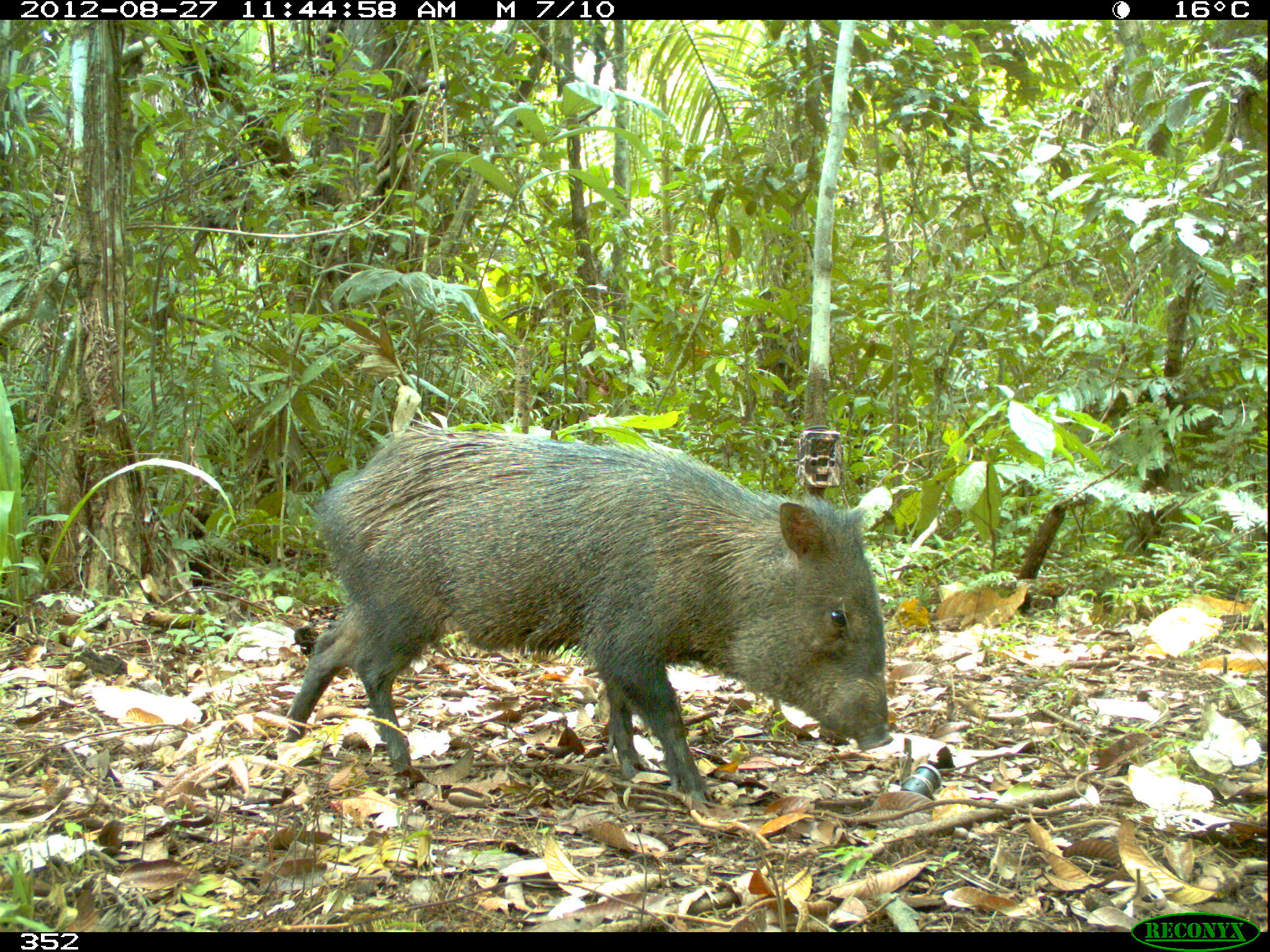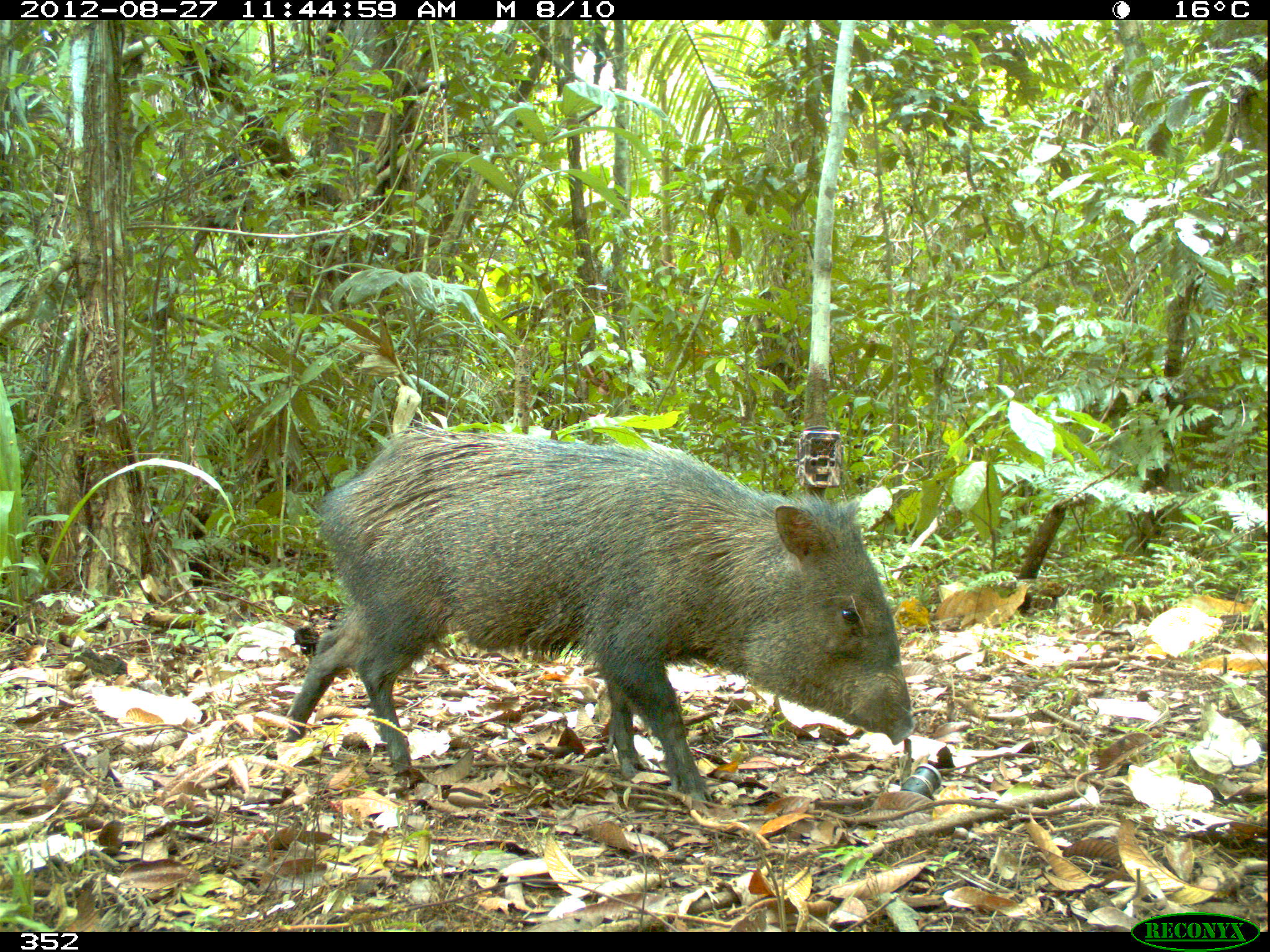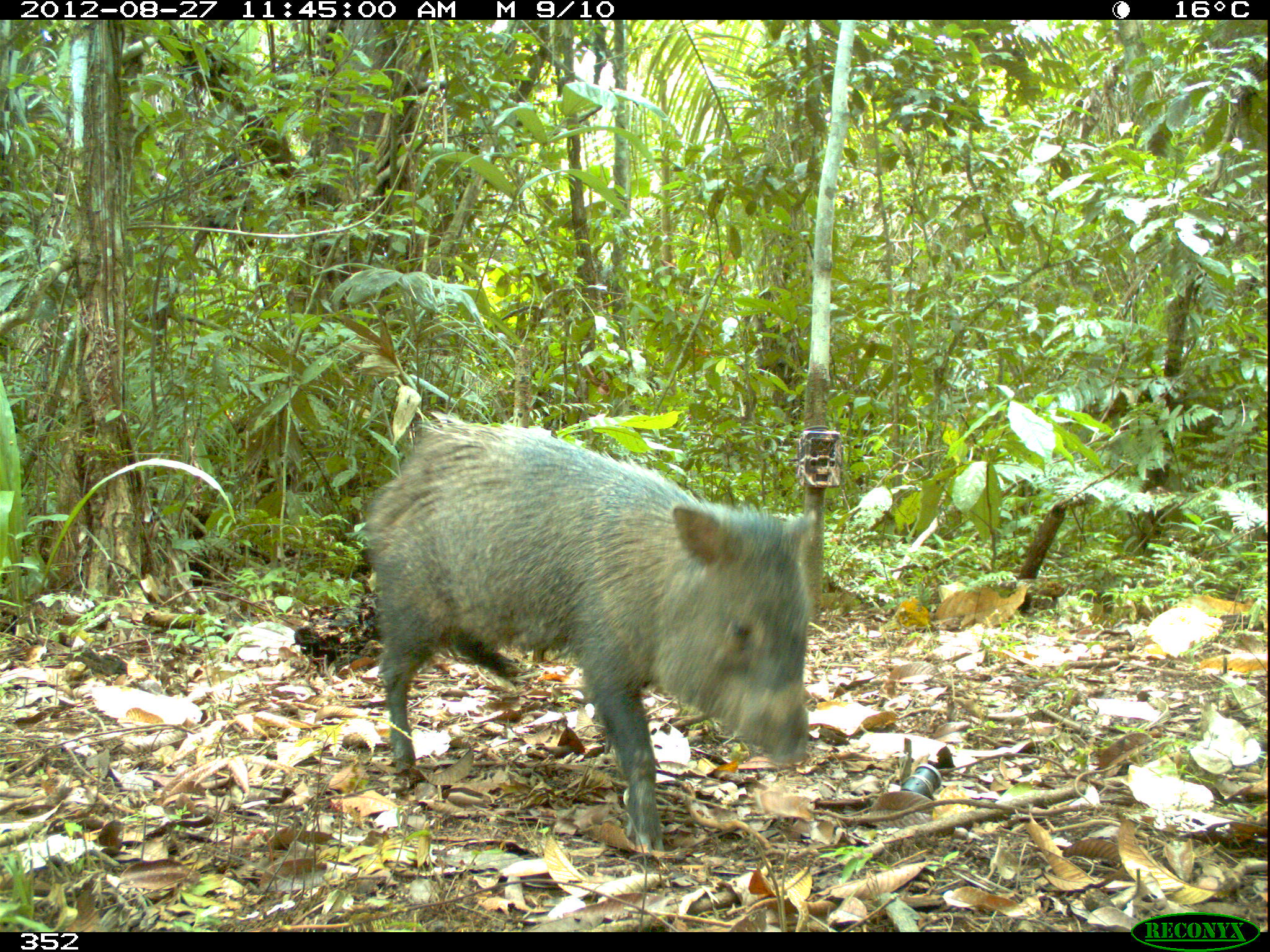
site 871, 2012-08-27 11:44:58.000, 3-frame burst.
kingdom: Animalia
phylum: Chordata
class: Mammalia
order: Artiodactyla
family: Tayassuidae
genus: Pecari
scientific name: Pecari tajacu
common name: collared peccary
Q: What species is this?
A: Pecari tajacu (collared peccary).